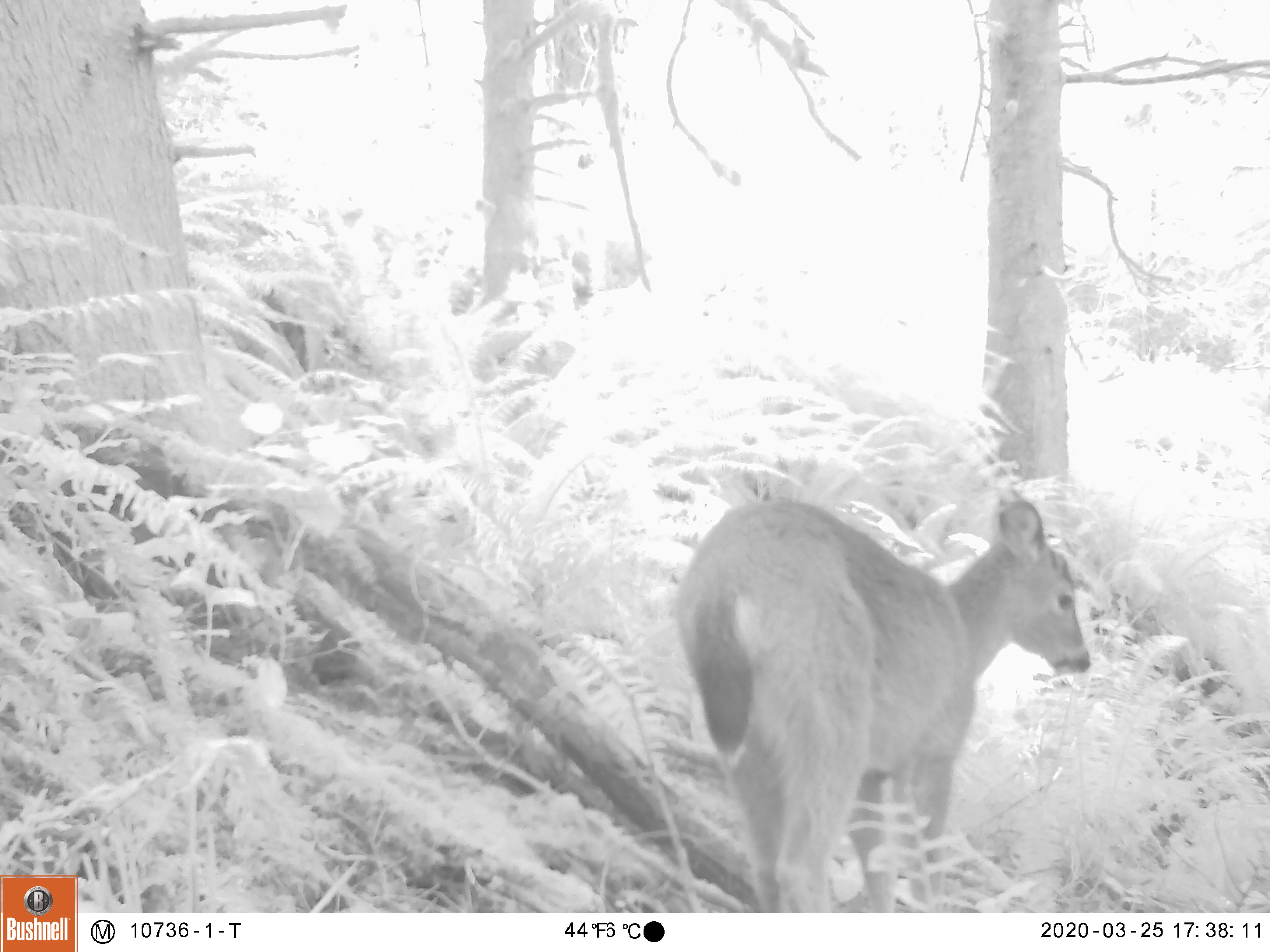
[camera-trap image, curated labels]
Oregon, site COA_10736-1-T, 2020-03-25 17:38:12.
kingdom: Animalia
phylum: Chordata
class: Mammalia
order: Artiodactyla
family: Cervidae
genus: Odocoileus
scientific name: Odocoileus hemionus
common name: black-tailed deer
Black-tailed deer (Odocoileus hemionus).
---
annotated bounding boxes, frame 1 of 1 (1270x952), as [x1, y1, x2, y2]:
black-tailed deer: [673, 485, 1112, 900]